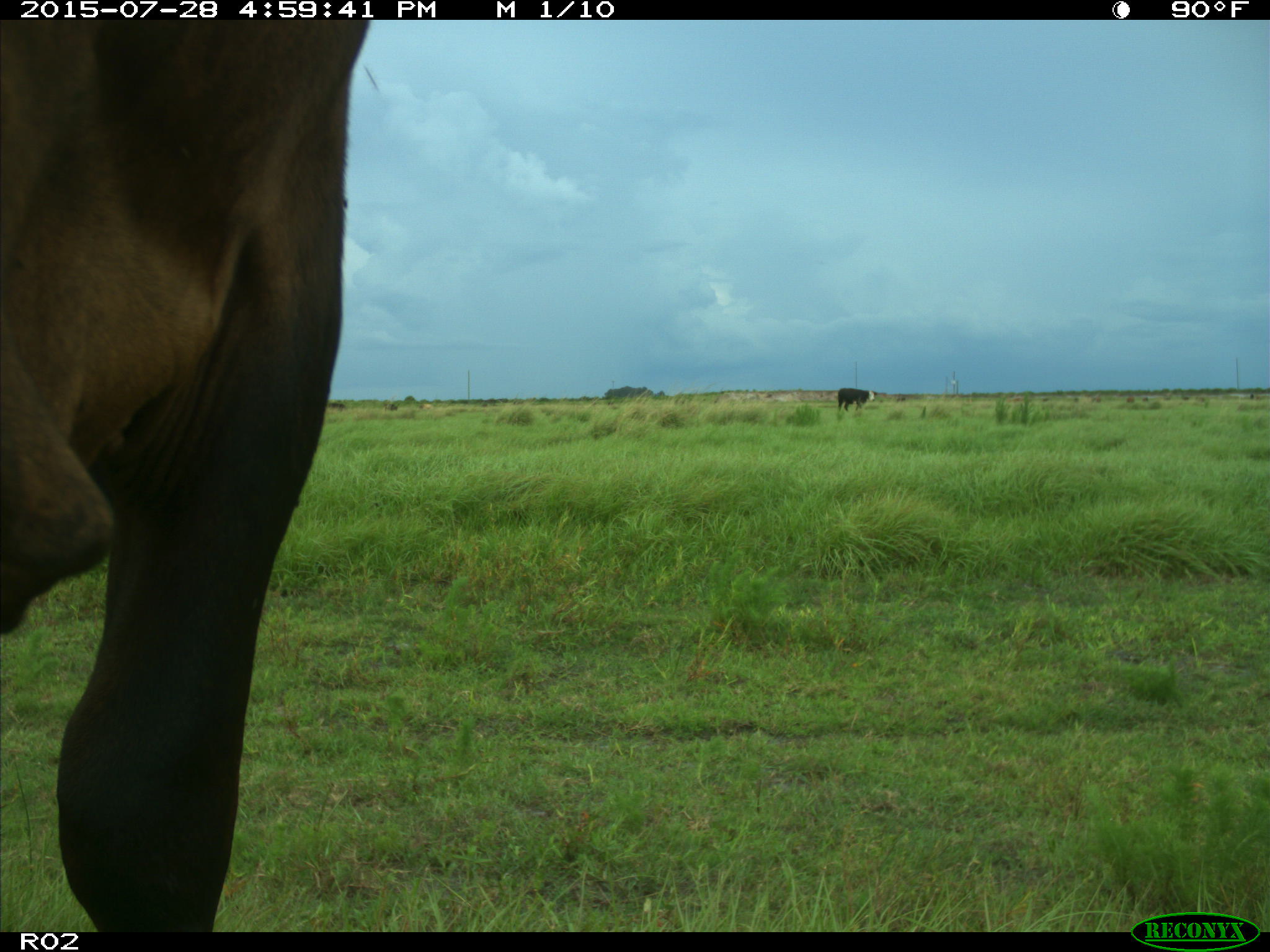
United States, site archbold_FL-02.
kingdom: Animalia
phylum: Chordata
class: Mammalia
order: Artiodactyla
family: Bovidae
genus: Bos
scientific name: Bos taurus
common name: domestic cow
Bos taurus (domestic cow).